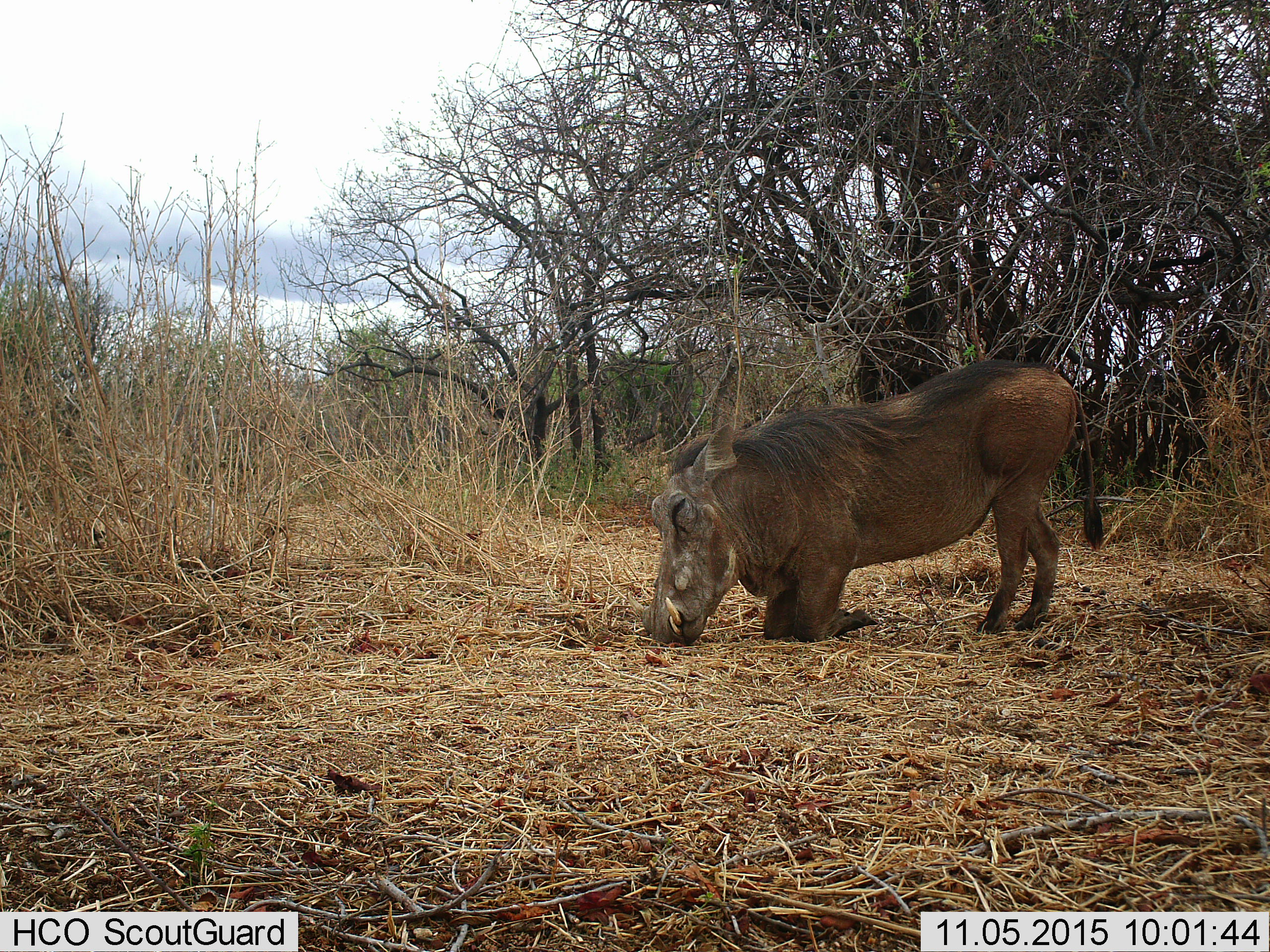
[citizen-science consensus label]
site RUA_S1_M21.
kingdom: Animalia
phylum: Chordata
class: Mammalia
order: Artiodactyla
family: Suidae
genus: Phacochoerus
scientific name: Phacochoerus africanus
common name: warthog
Warthog (Phacochoerus africanus), count 1. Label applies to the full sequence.